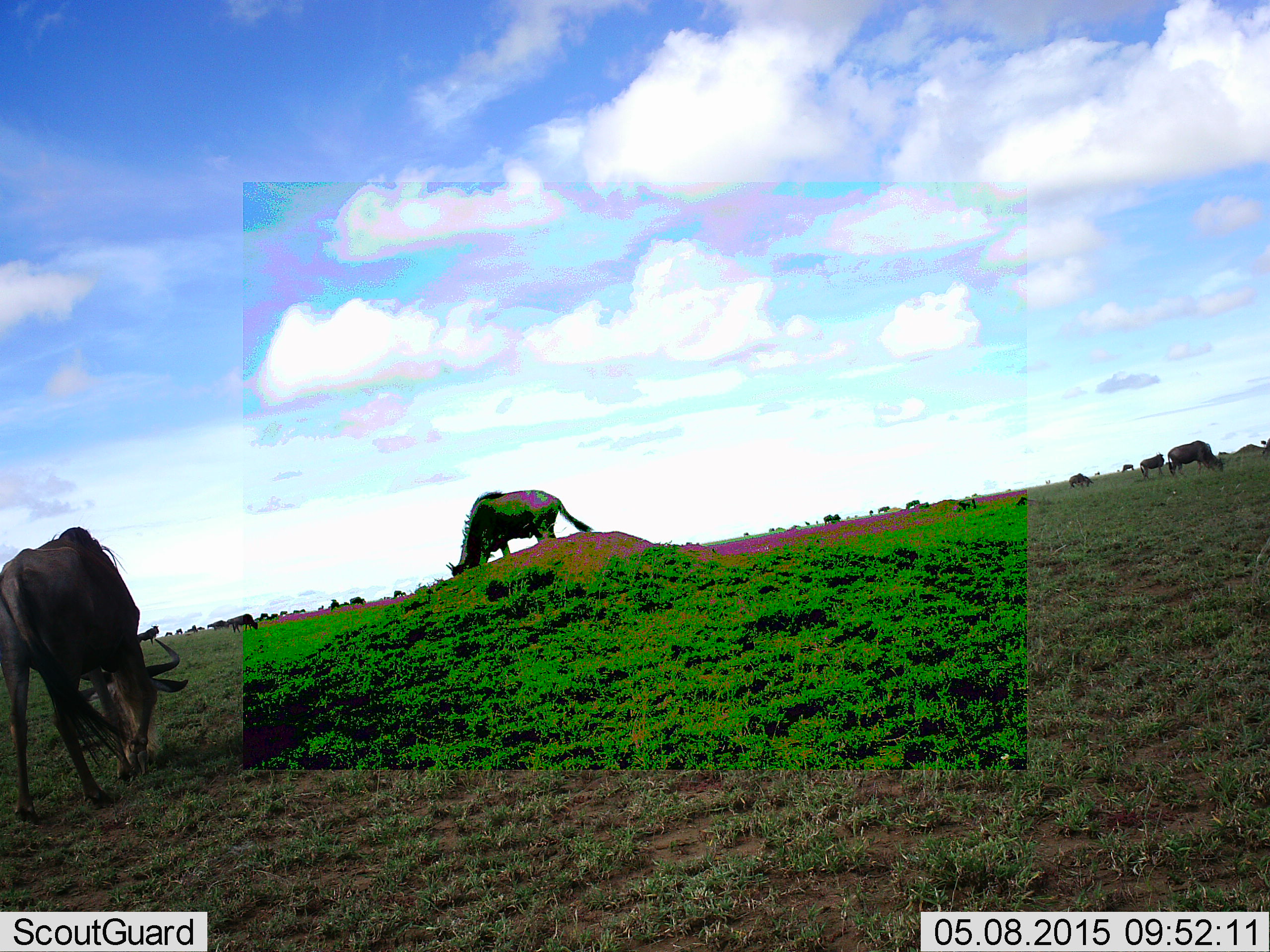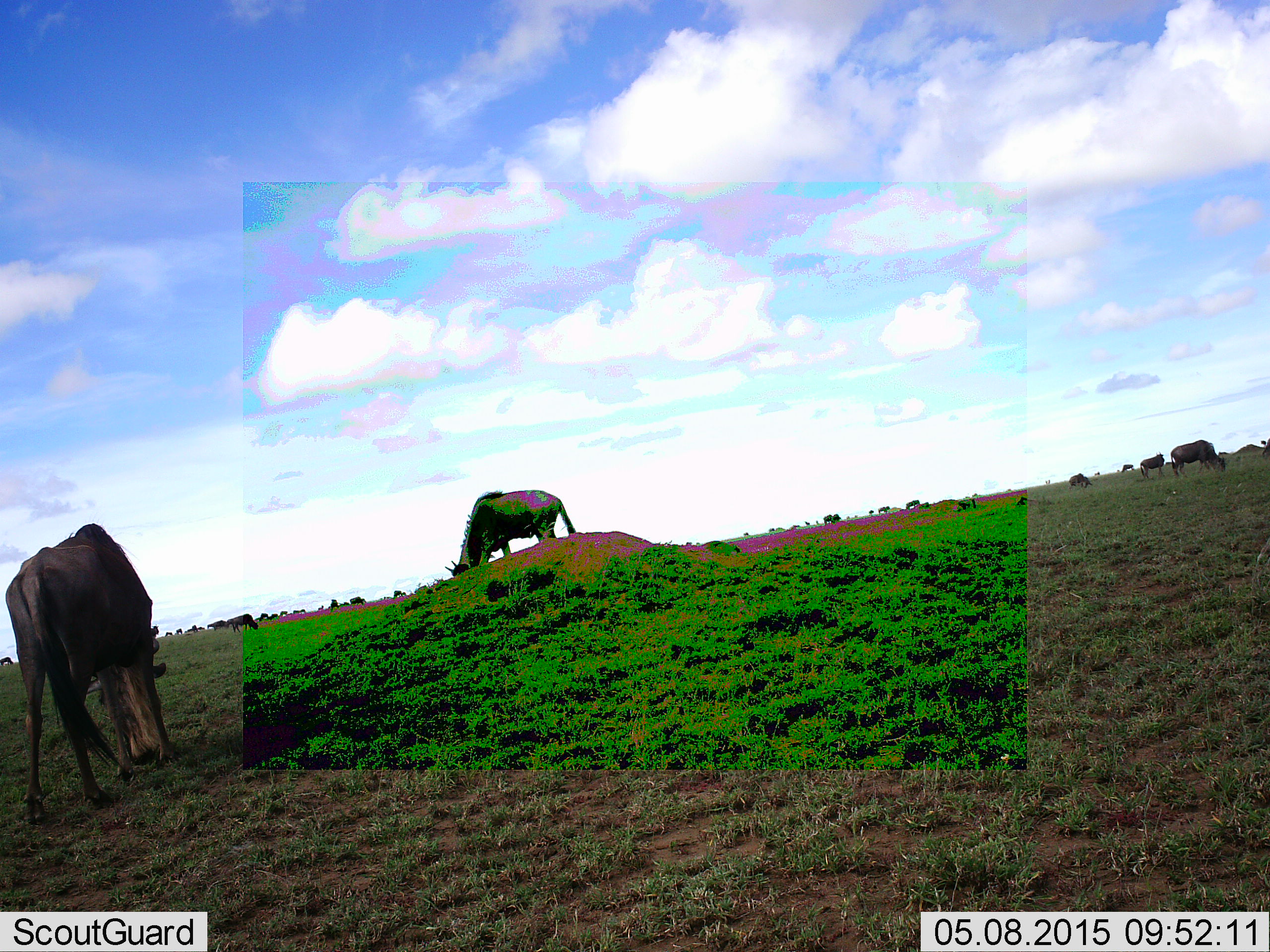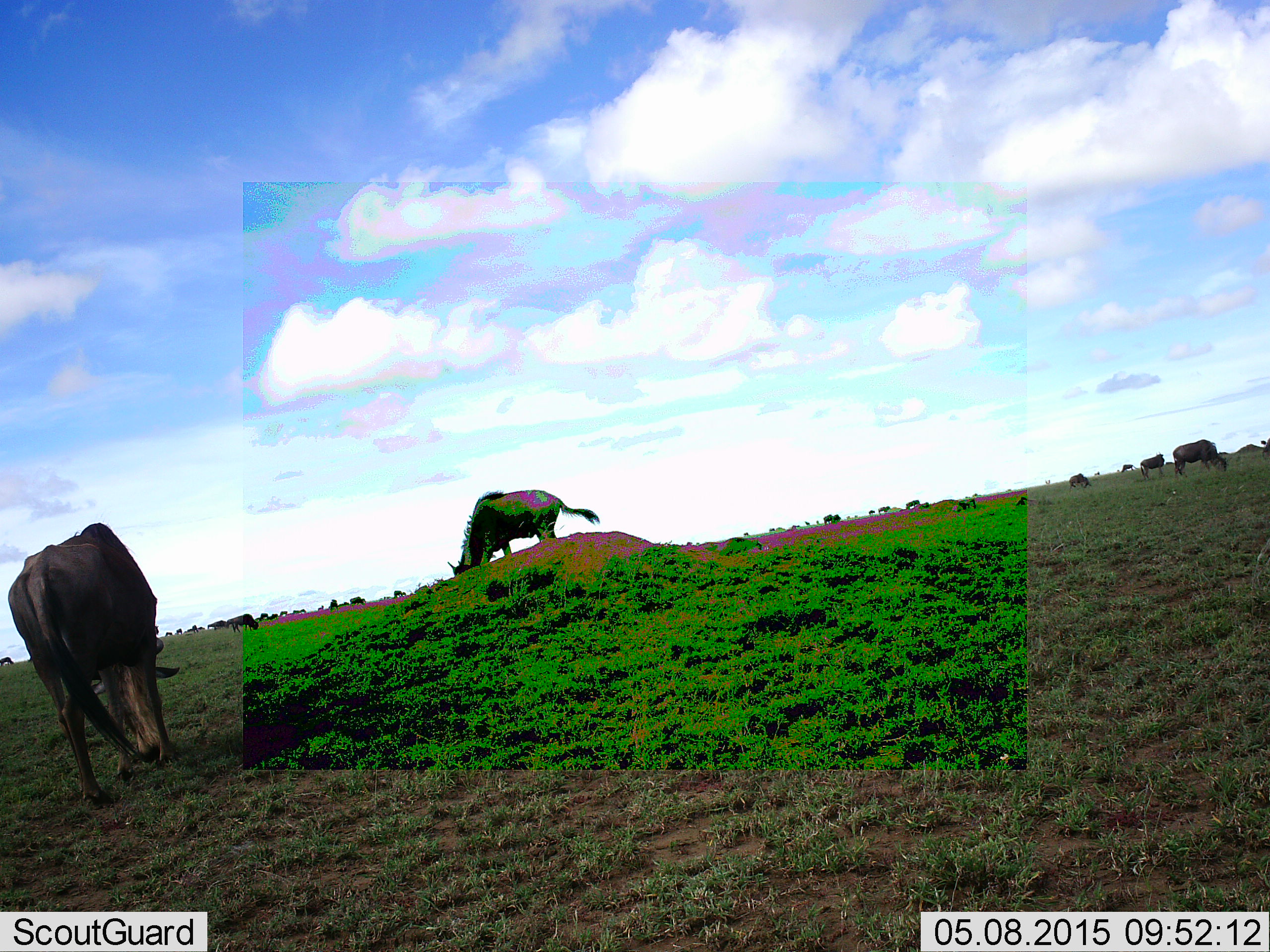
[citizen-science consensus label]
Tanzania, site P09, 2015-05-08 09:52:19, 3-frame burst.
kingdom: Animalia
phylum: Chordata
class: Mammalia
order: Artiodactyla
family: Bovidae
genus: Connochaetes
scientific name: Connochaetes taurinus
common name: blue wildebeest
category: wildebeest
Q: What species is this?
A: Wildebeest (blue wildebeest) (Connochaetes taurinus).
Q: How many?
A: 11-50.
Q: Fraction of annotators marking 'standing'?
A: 20%.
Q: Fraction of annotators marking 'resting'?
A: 10%.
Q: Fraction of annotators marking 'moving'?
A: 0%.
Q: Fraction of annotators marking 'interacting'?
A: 0%.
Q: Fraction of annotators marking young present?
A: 0%.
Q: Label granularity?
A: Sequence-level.